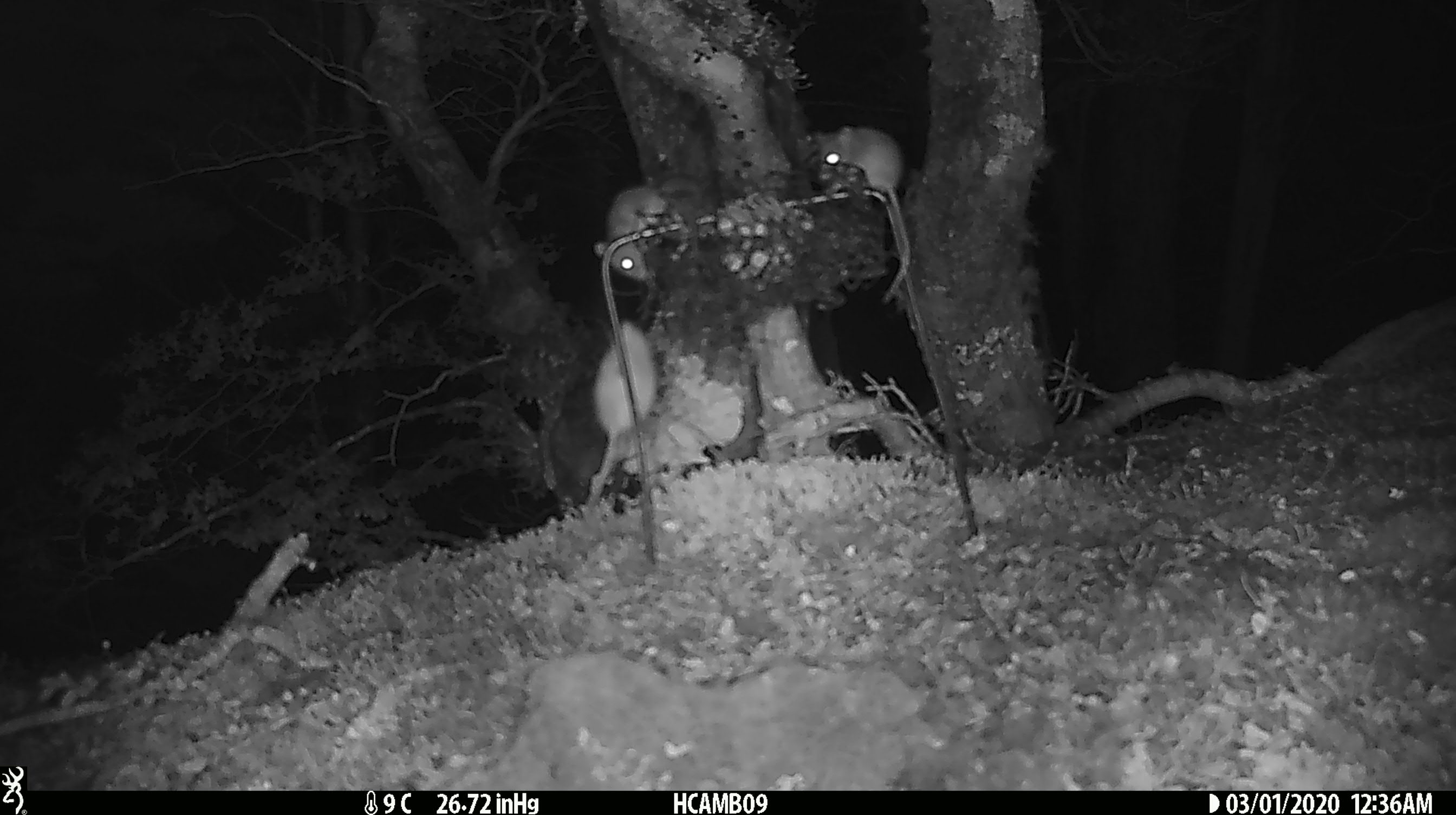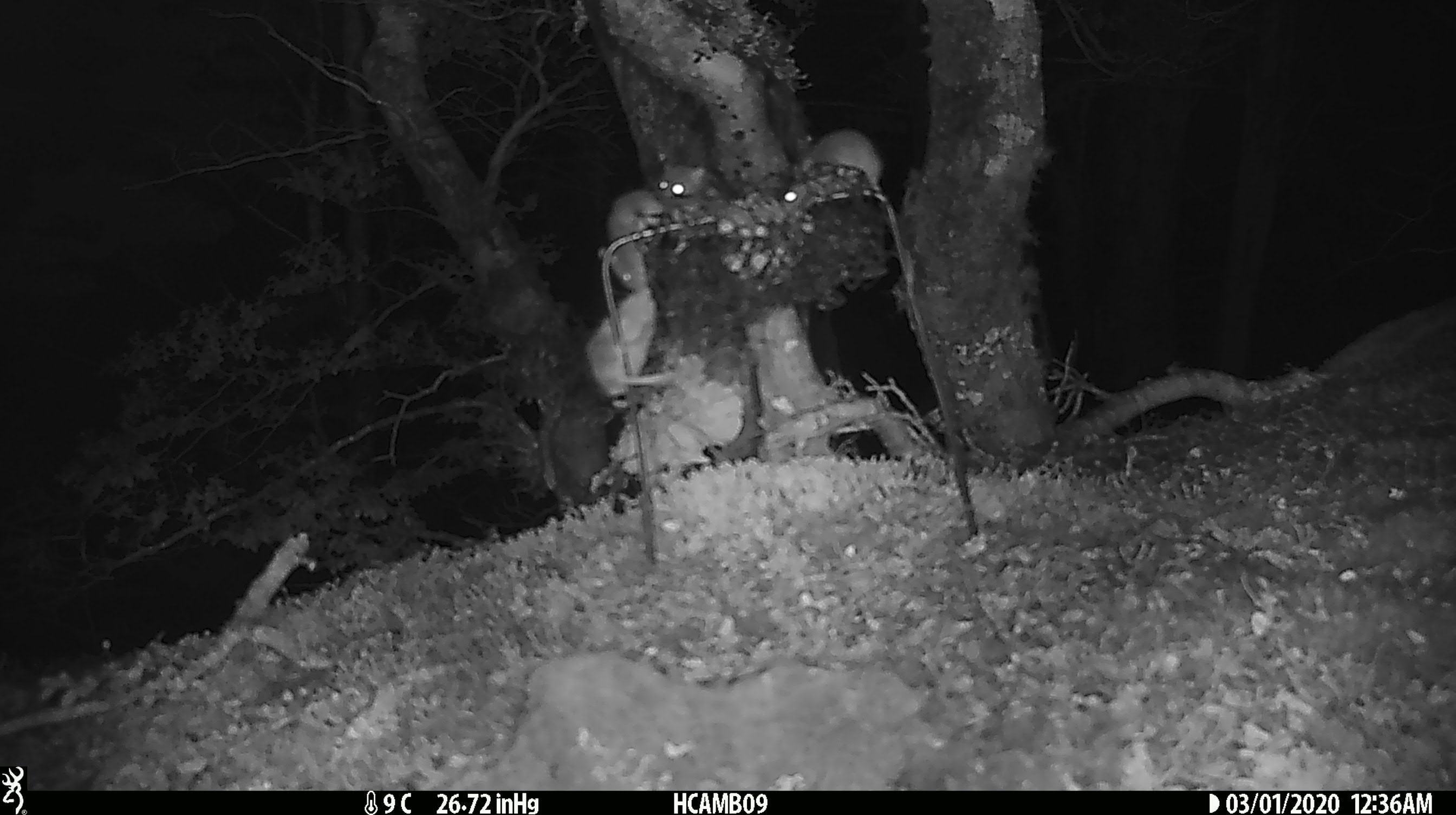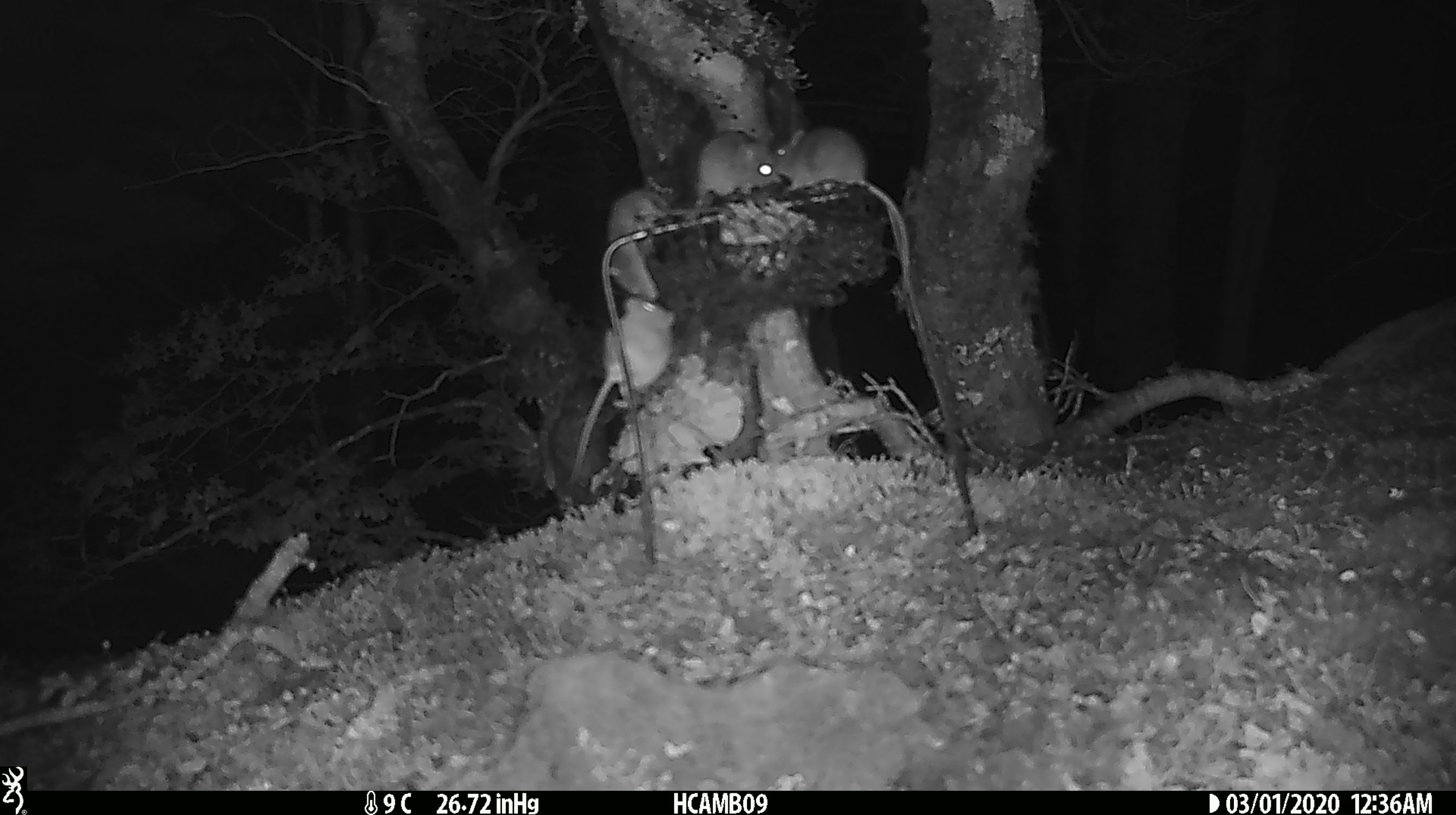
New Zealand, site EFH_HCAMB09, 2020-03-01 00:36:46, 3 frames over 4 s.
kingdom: Animalia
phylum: Chordata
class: Mammalia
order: Rodentia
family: Muridae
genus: Mus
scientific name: Mus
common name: mouse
Mouse (Mus).